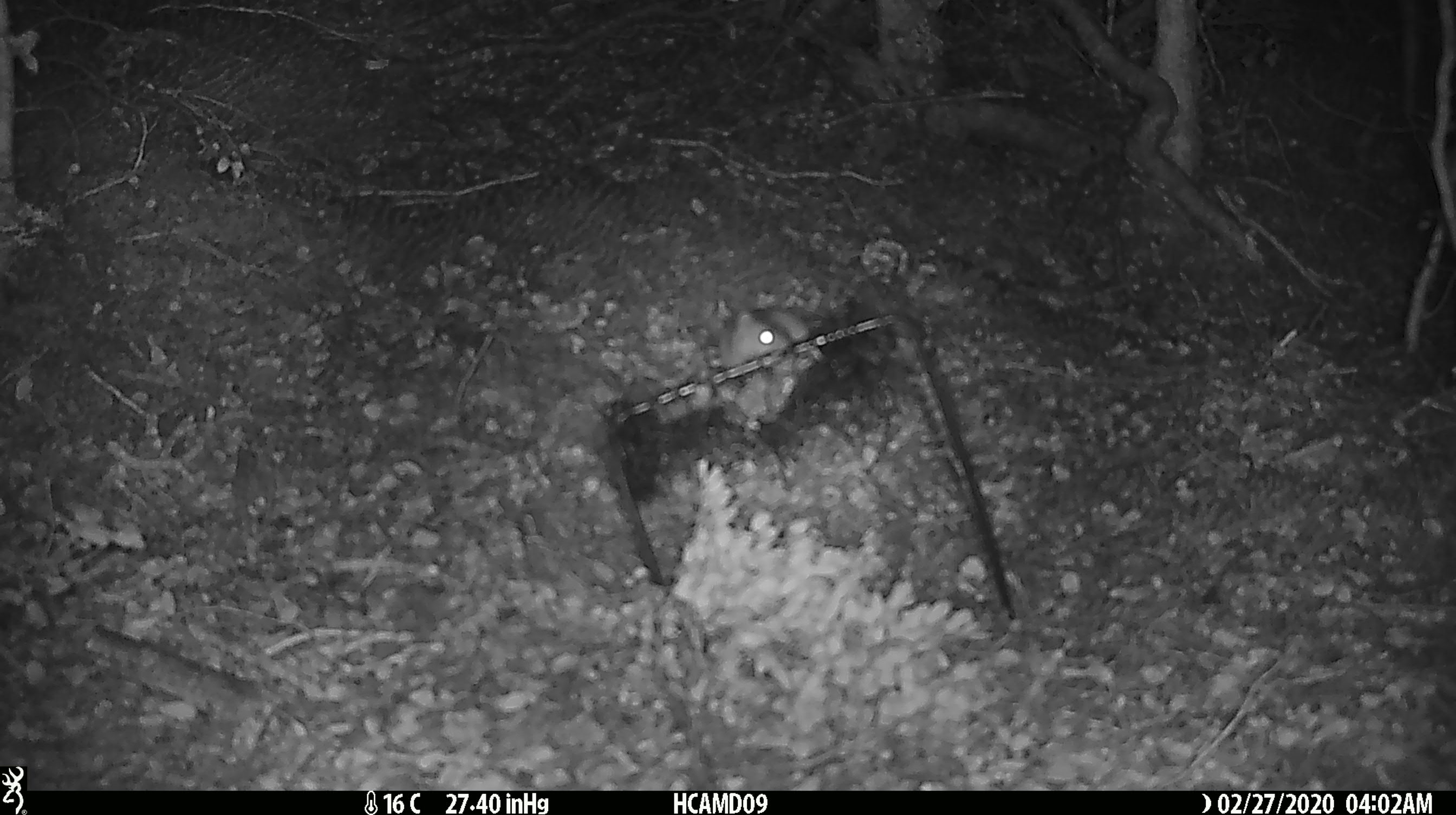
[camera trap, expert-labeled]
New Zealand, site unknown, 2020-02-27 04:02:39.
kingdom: Animalia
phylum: Chordata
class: Mammalia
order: Rodentia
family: Muridae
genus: Mus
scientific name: Mus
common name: mouse